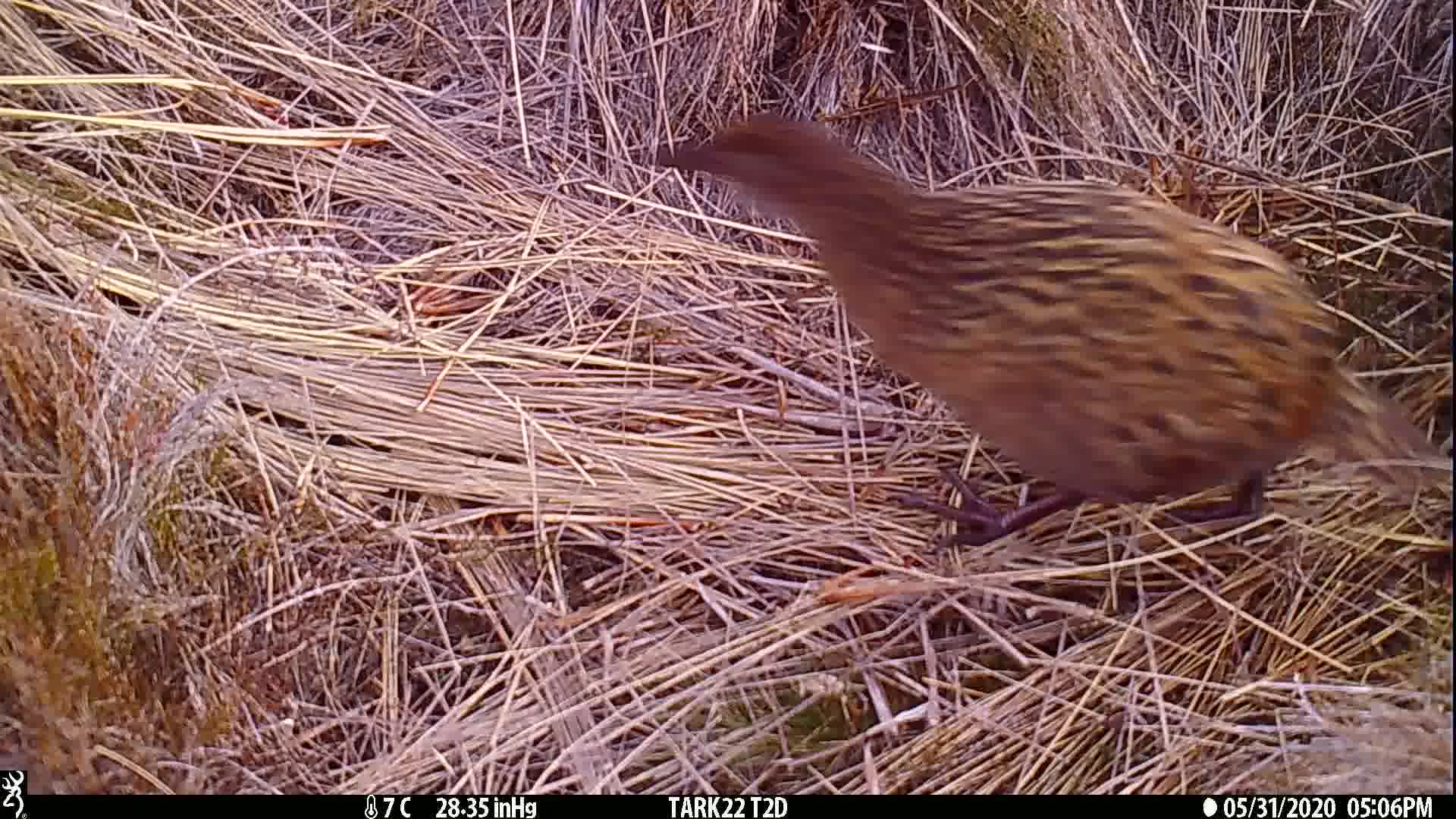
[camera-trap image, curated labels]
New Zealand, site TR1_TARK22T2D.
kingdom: Animalia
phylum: Chordata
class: Aves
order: Gruiformes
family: Rallidae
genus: Gallirallus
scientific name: Gallirallus australis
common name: weka